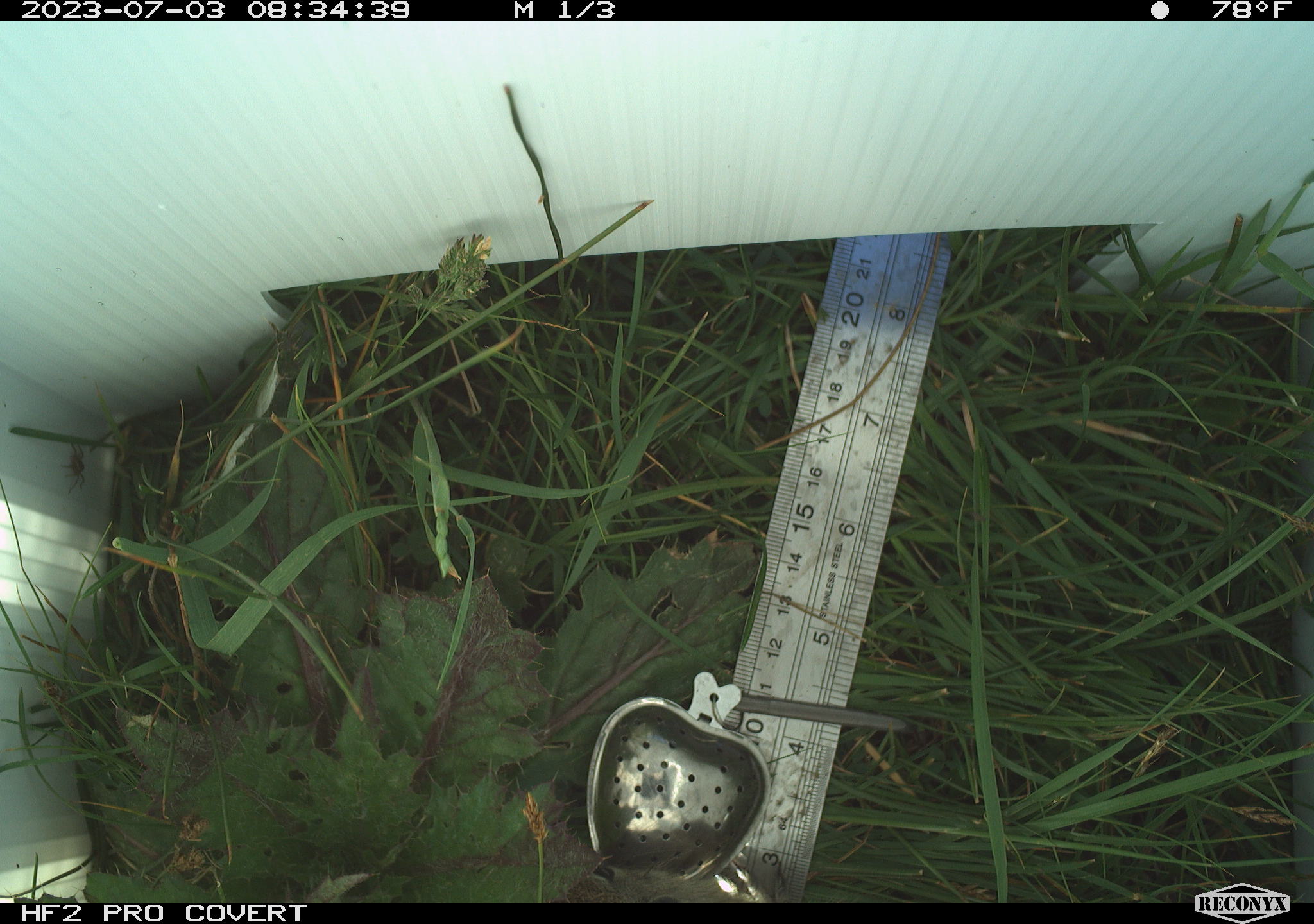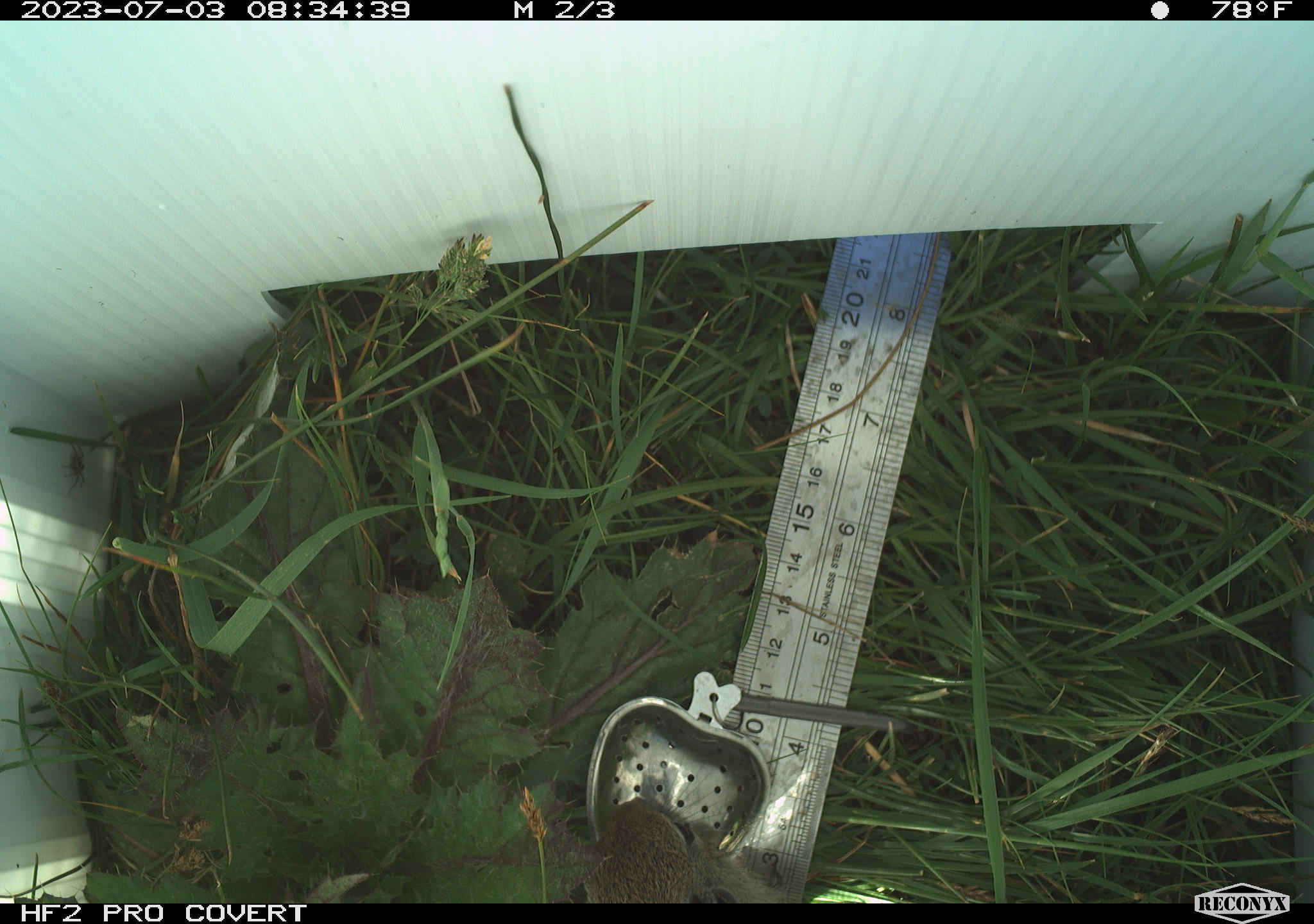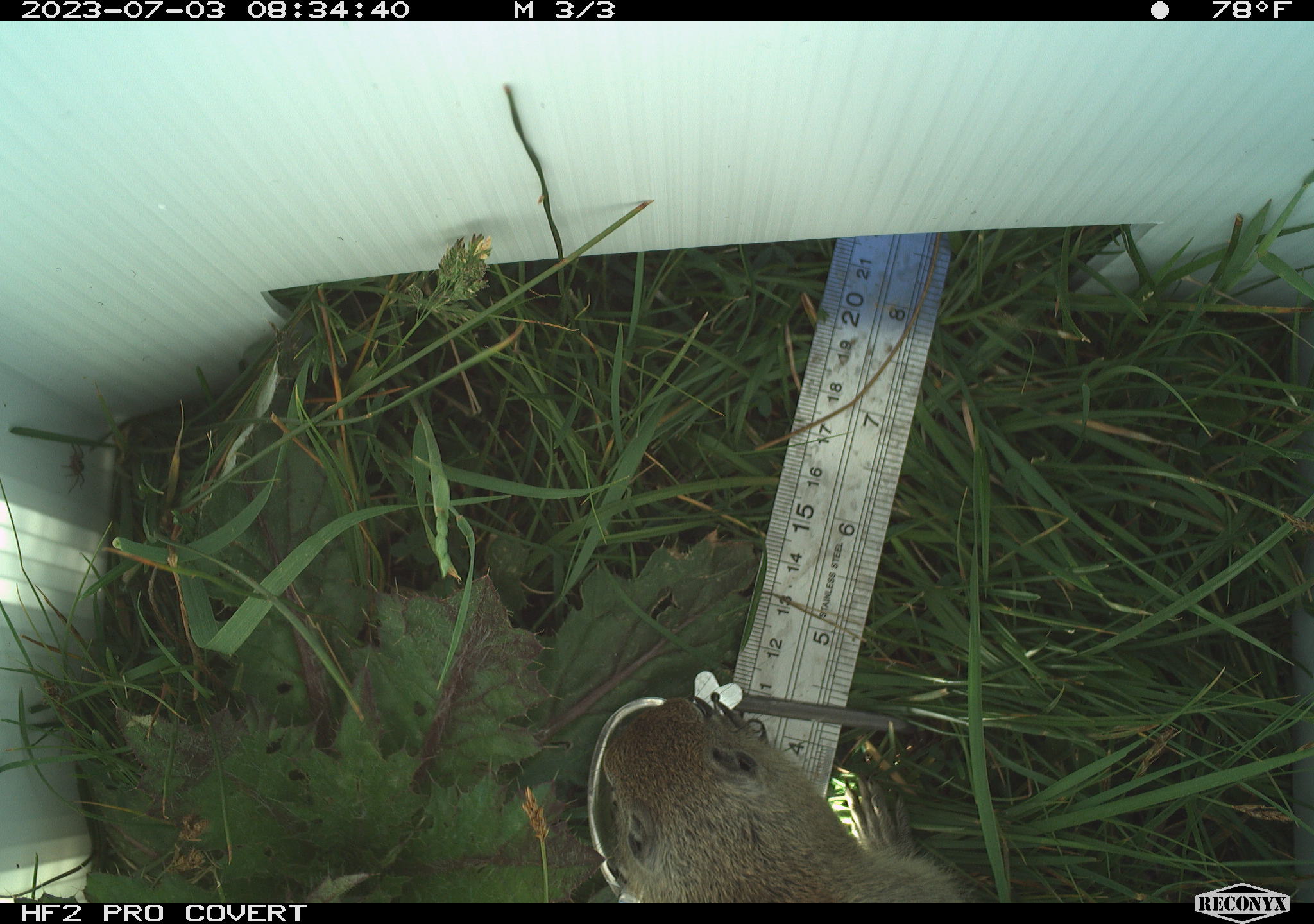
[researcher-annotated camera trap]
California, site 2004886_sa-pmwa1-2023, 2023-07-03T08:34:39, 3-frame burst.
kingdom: Animalia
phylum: Chordata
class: Mammalia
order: Rodentia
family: Sciuridae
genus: Urocitellus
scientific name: Urocitellus beldingi beldingi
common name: belding's ground squirrel